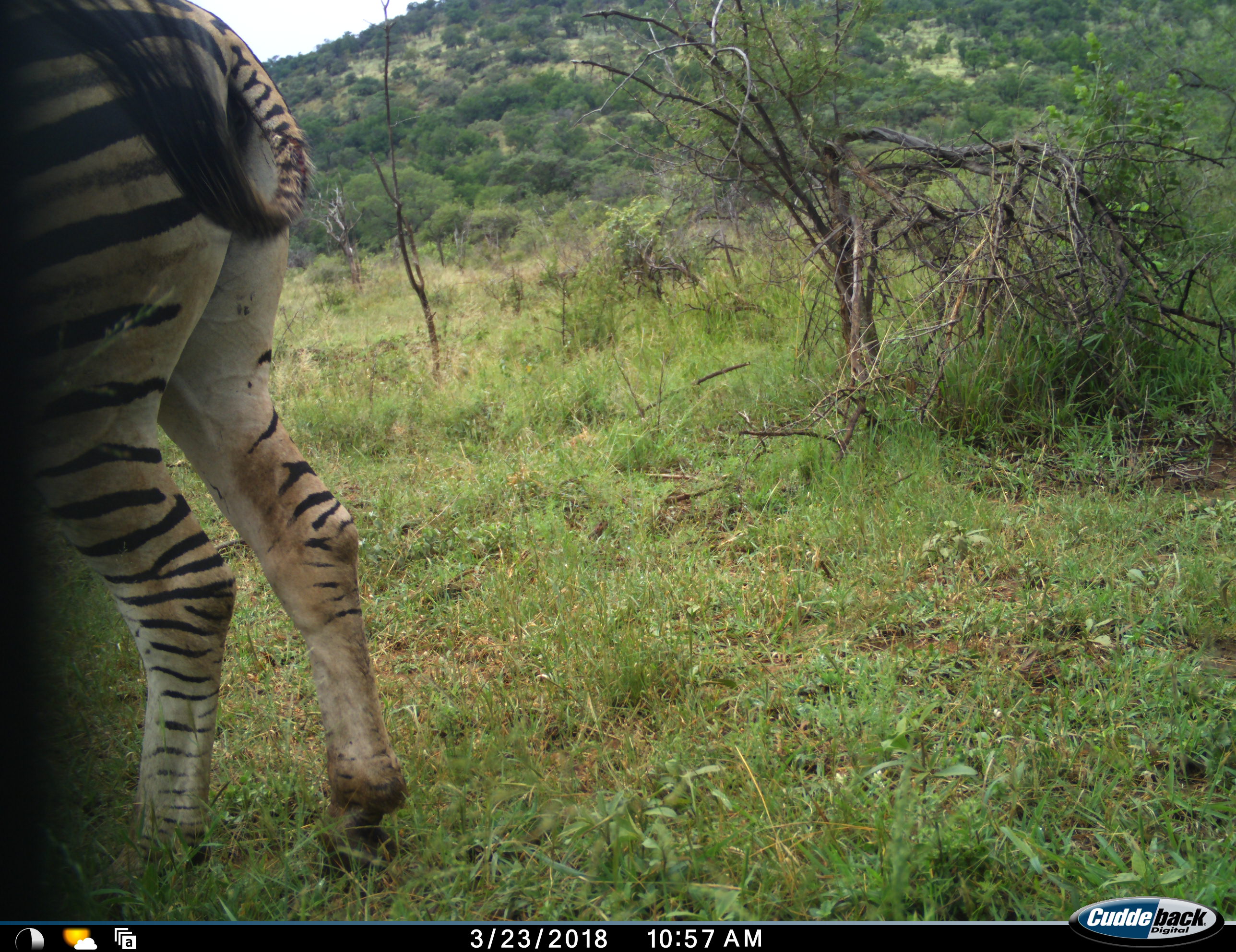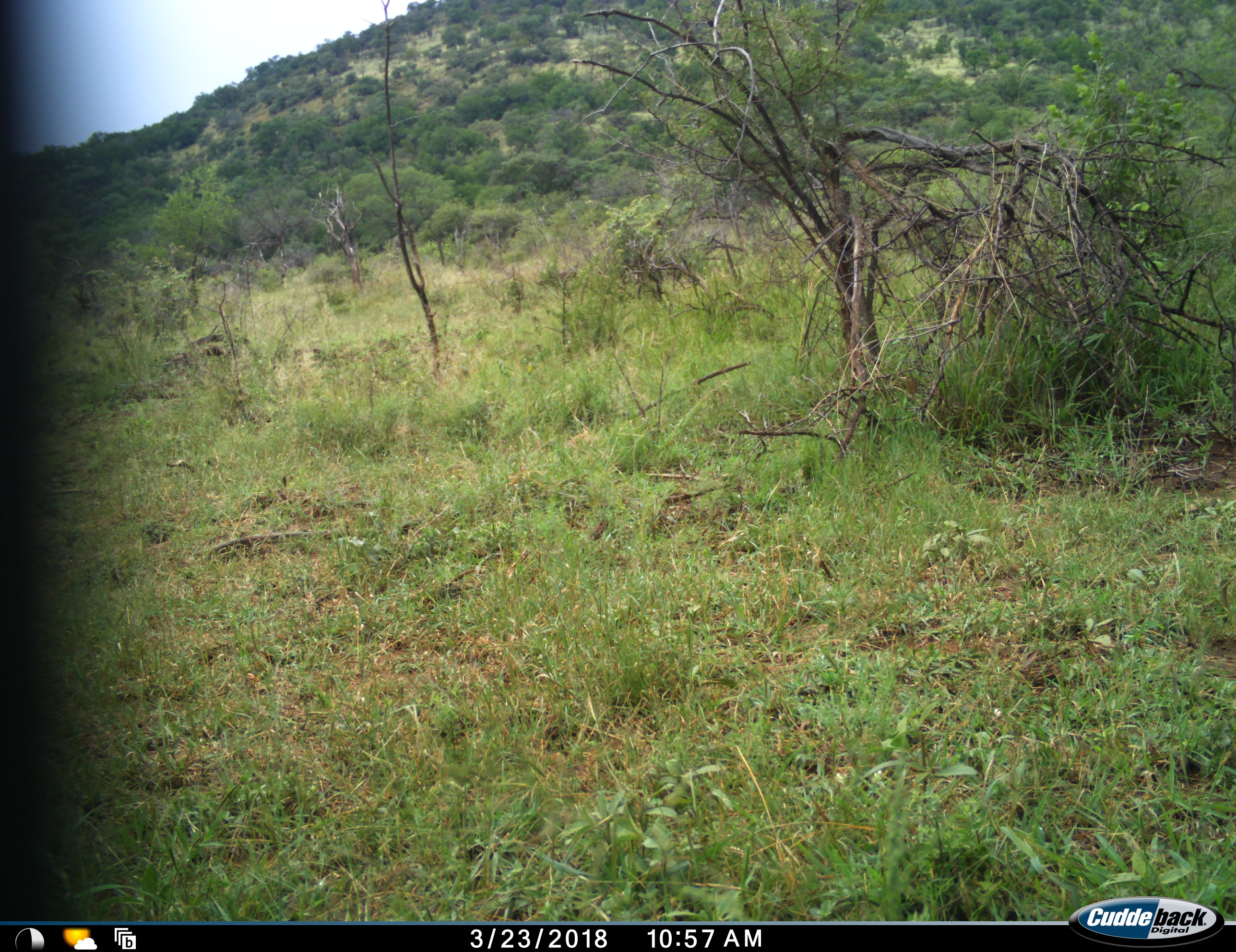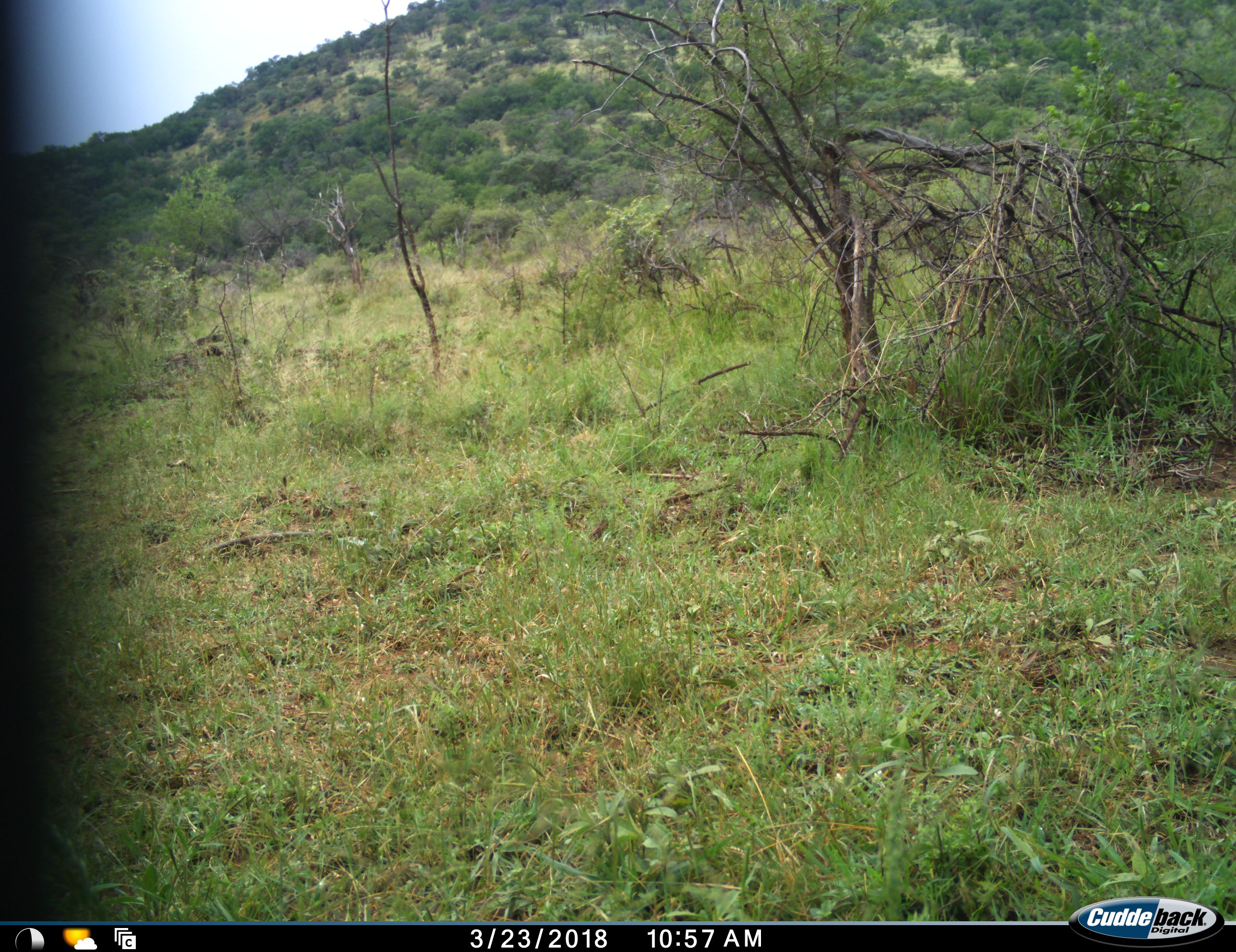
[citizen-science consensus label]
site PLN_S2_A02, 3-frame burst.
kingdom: Animalia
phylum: Chordata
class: Mammalia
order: Perissodactyla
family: Equidae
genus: Equus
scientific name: Equus quagga burchellii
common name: burchell's zebra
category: zebraburchells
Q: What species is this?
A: Zebraburchells (burchell's zebra) (Equus quagga burchellii).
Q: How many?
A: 1.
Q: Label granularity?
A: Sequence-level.